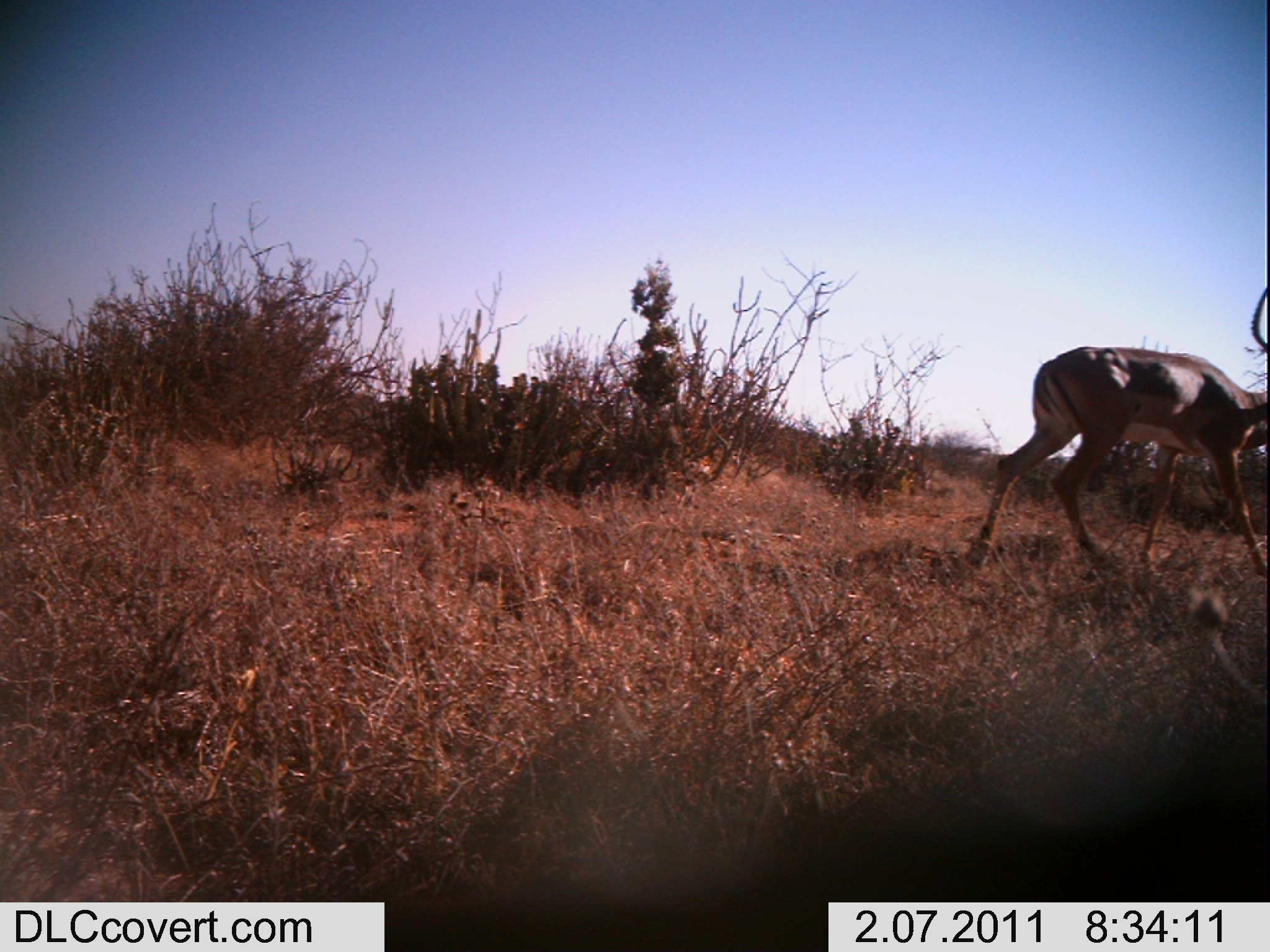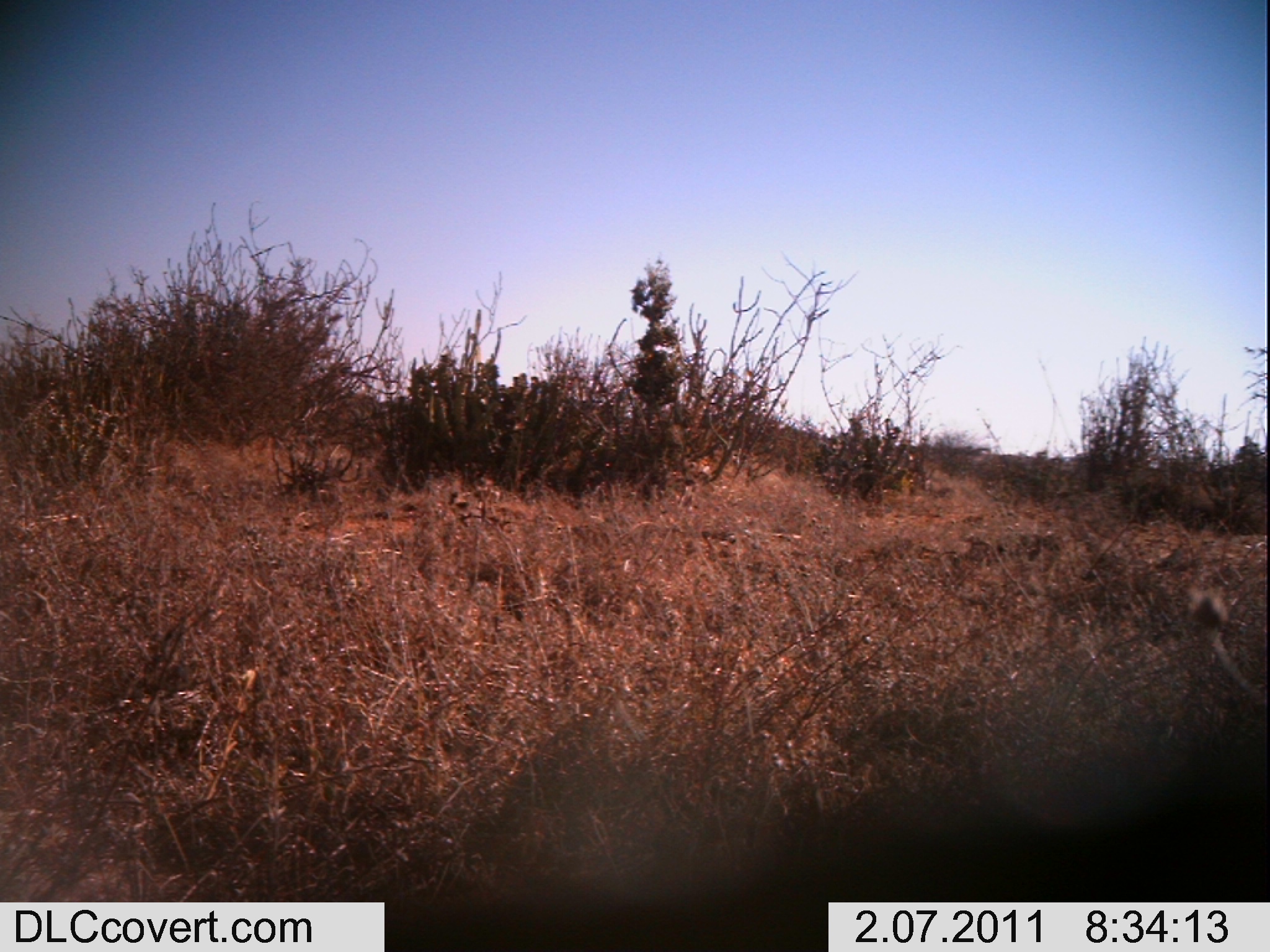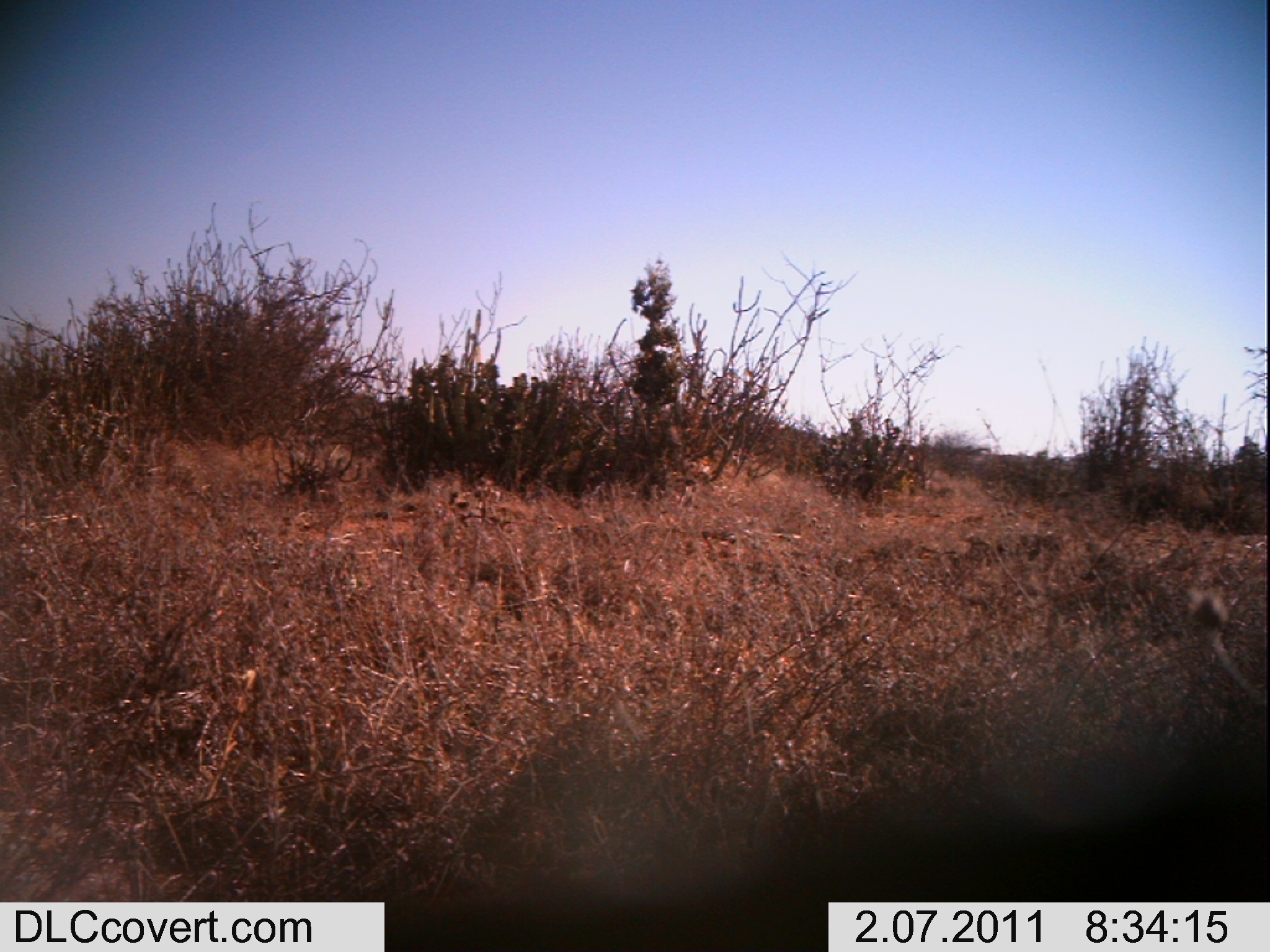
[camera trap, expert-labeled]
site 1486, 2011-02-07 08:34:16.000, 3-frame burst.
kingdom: Animalia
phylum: Chordata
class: Mammalia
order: Artiodactyla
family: Bovidae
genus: Aepyceros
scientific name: Aepyceros melampus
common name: impala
Aepyceros melampus (impala), count 1.